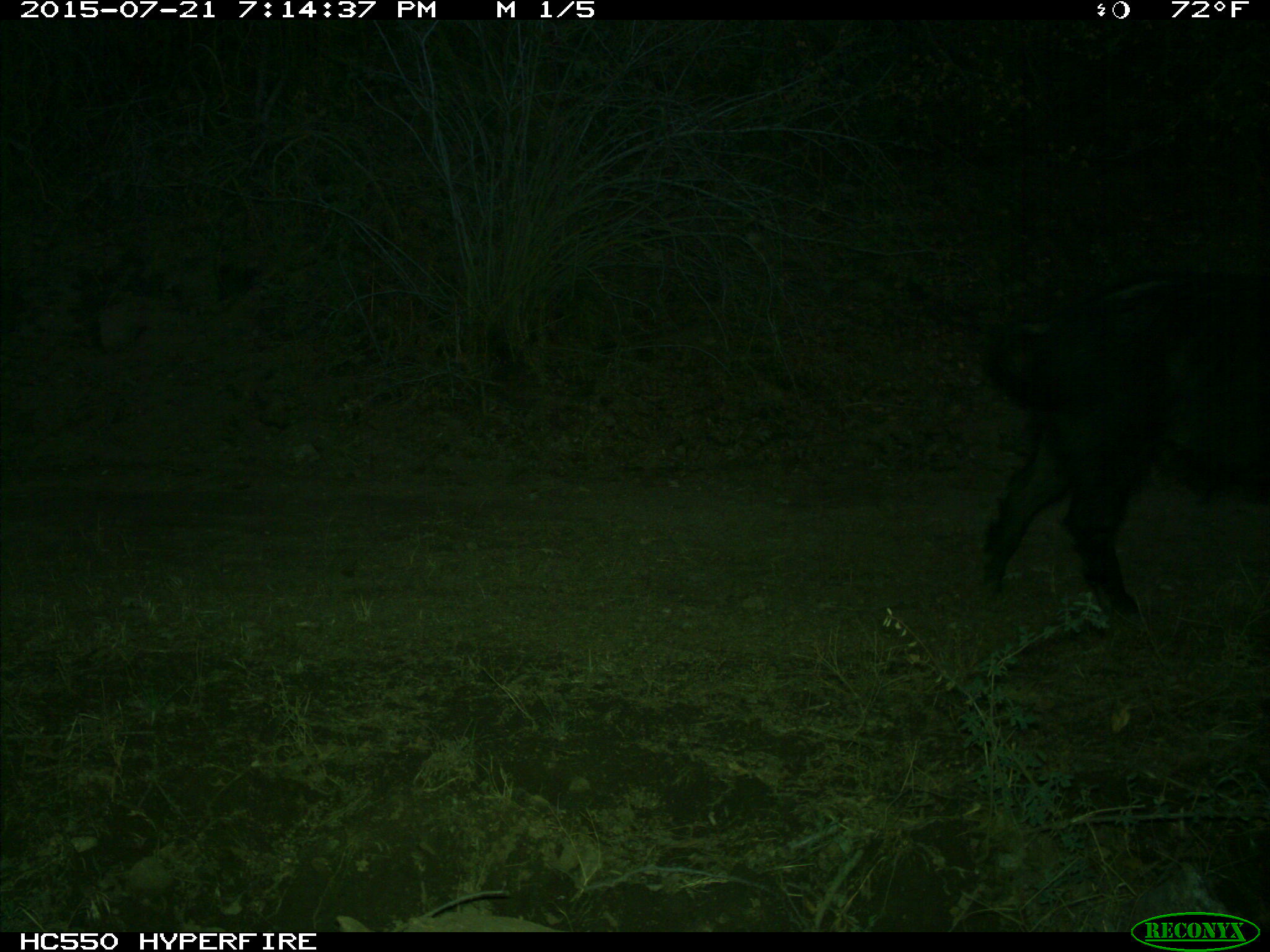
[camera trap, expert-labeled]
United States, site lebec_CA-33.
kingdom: Animalia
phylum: Chordata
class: Mammalia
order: Artiodactyla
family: Suidae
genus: Sus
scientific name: Sus scrofa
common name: wild boar